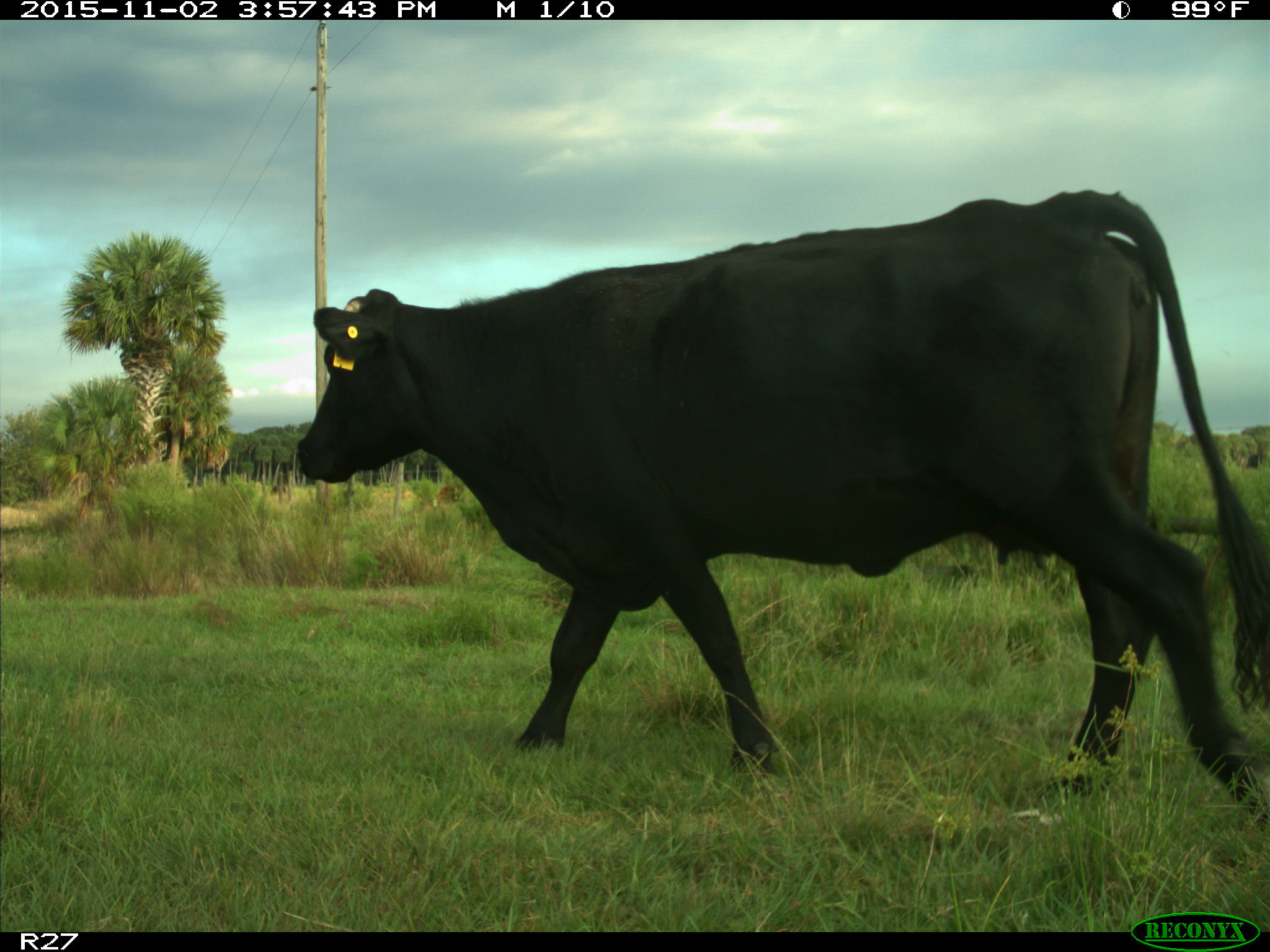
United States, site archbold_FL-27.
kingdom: Animalia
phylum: Chordata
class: Mammalia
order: Artiodactyla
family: Bovidae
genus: Bos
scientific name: Bos taurus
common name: domestic cow